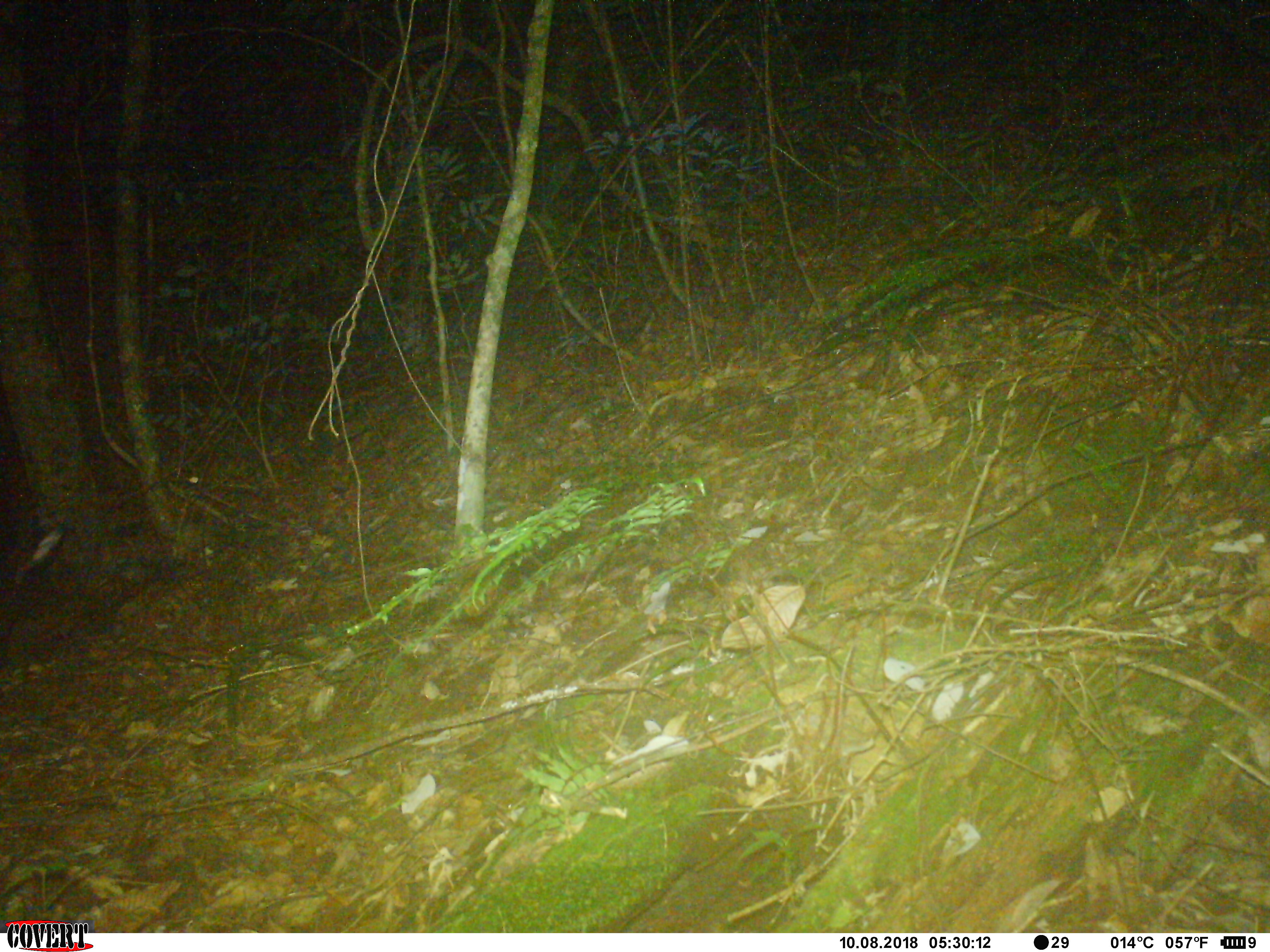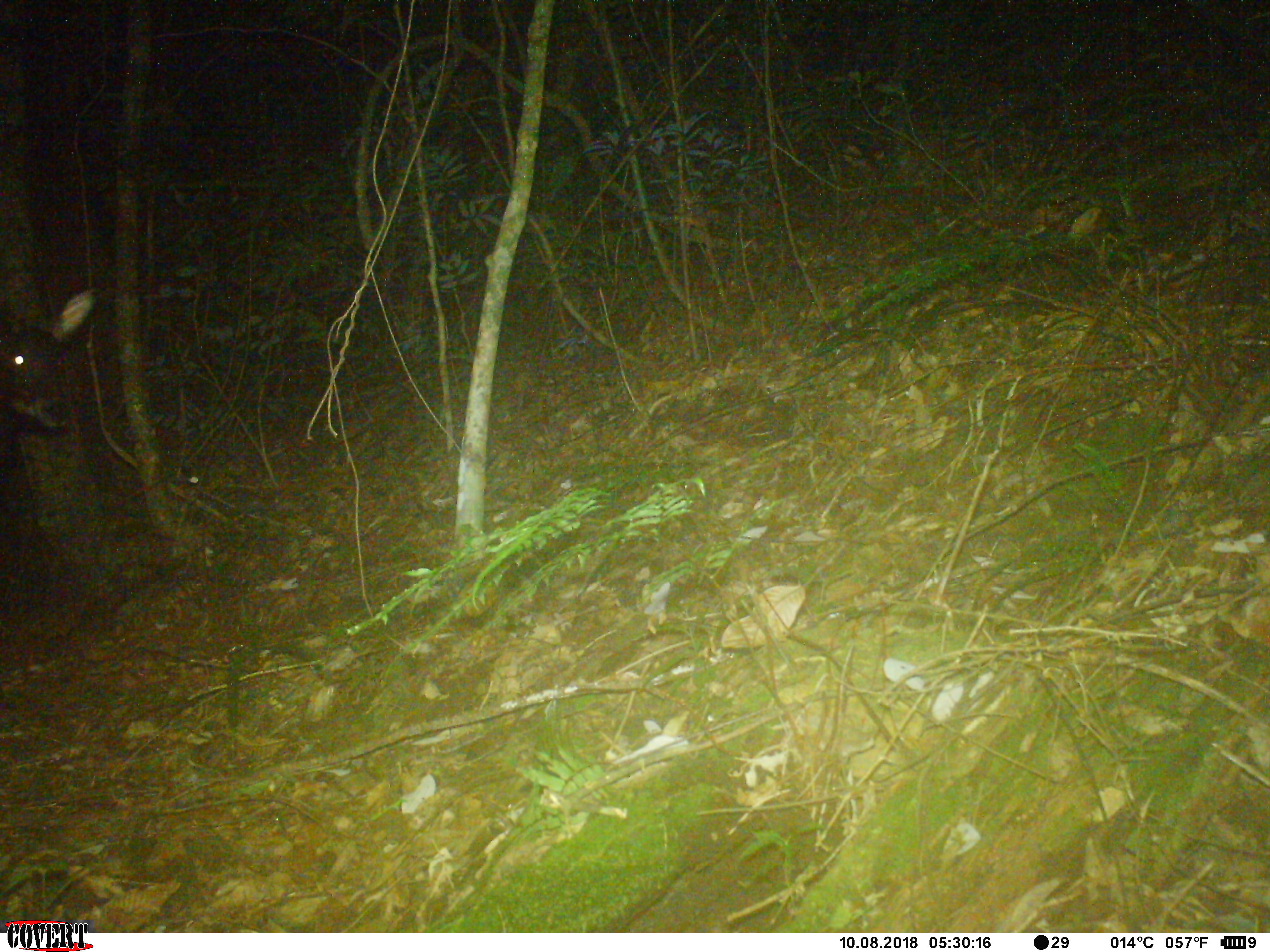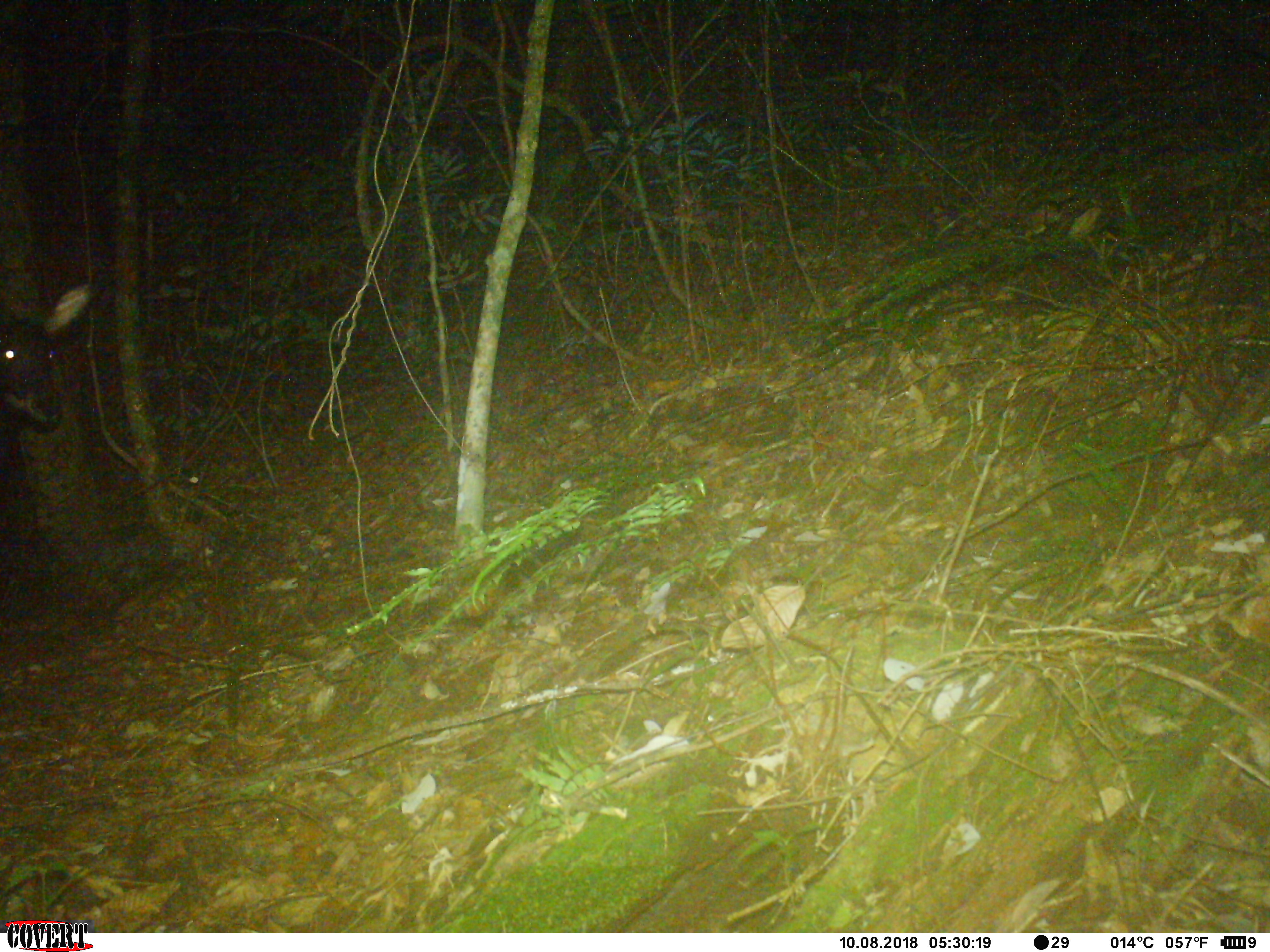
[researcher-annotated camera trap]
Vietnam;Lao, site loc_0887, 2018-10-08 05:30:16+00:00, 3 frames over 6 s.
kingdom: Animalia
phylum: Chordata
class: Mammalia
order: Artiodactyla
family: Bovidae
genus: Capricornis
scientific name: Capricornis sumatraensis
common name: chinese serow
Chinese serow (Capricornis sumatraensis). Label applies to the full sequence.